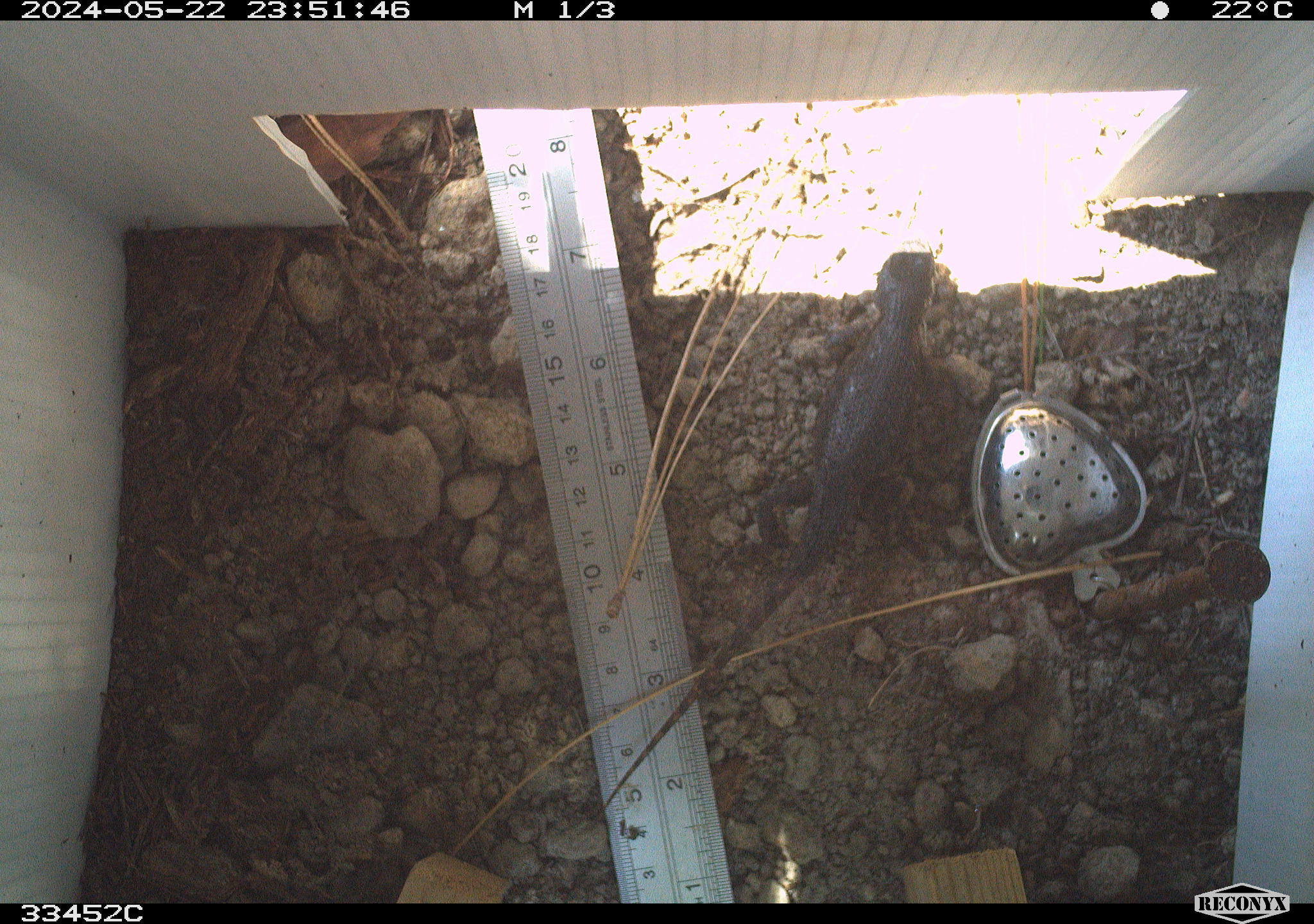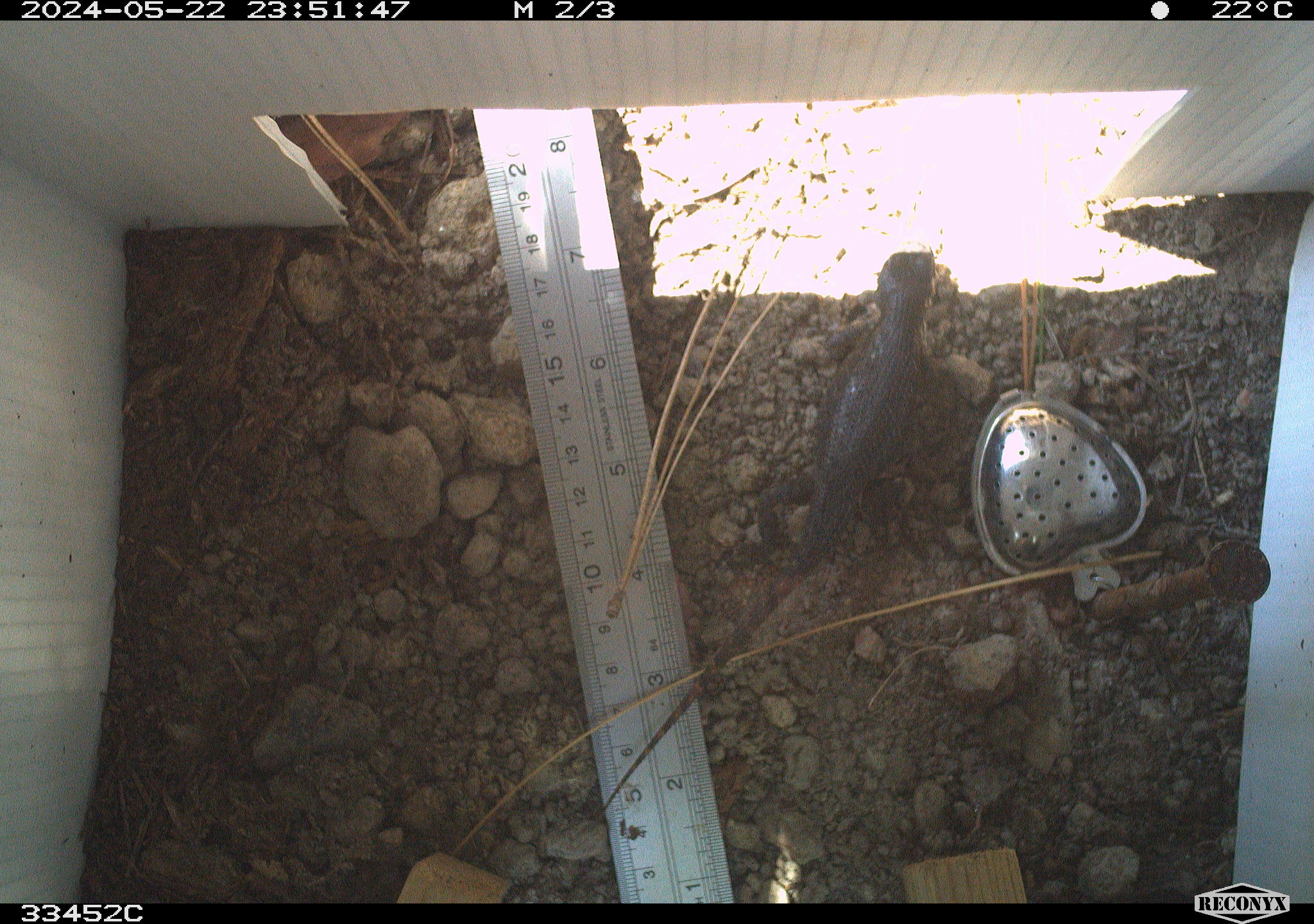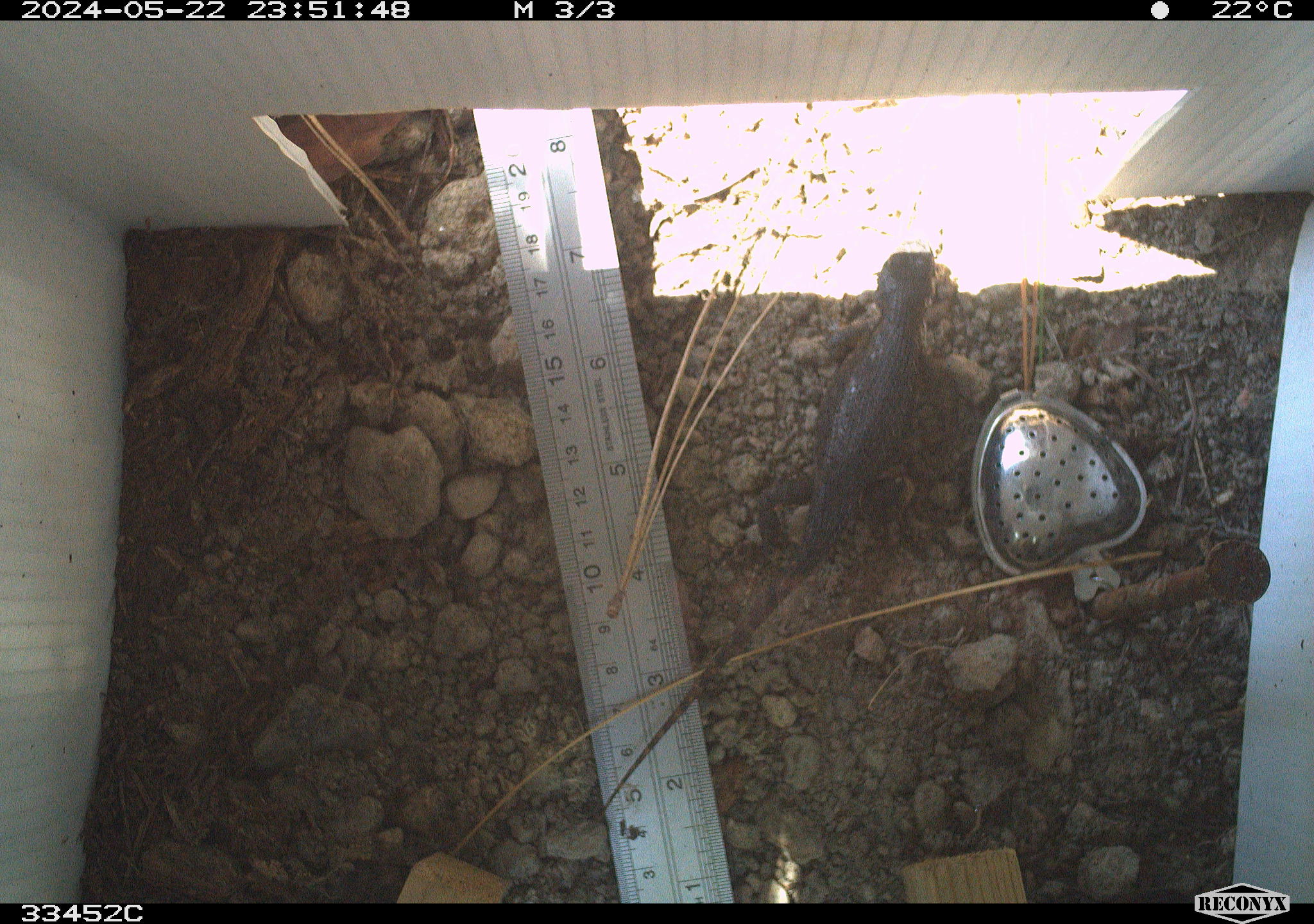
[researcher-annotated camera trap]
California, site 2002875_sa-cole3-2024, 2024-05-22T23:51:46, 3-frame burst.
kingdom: Animalia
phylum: Chordata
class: Reptilia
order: Squamata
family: Phrynosomatidae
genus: Sceloporus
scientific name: Sceloporus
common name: spiny lizards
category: sceloporus species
Sceloporus species (spiny lizards) (Sceloporus).